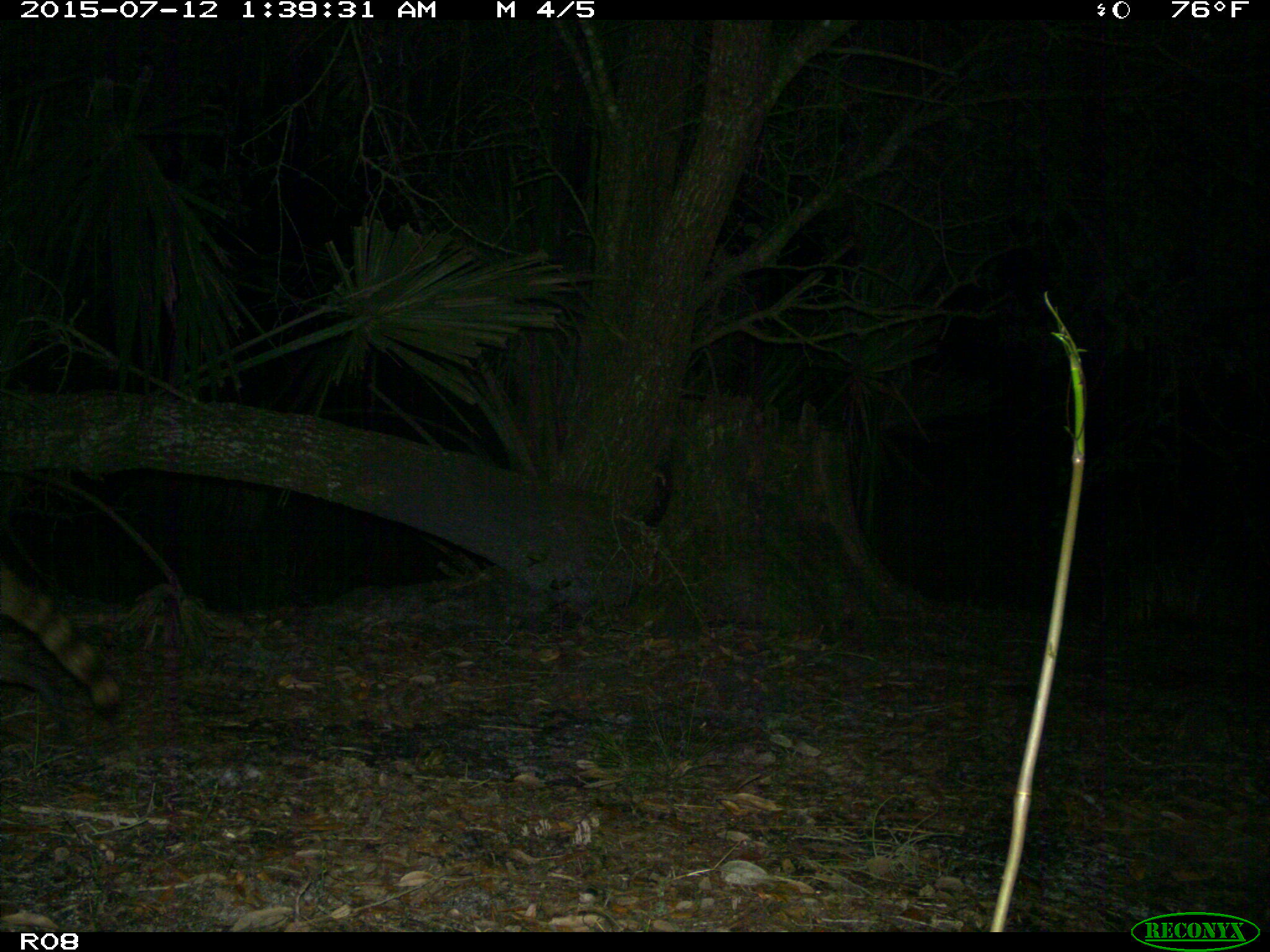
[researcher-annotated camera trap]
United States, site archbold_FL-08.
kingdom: Animalia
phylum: Chordata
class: Mammalia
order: Carnivora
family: Procyonidae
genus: Procyon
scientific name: Procyon lotor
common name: common raccoon